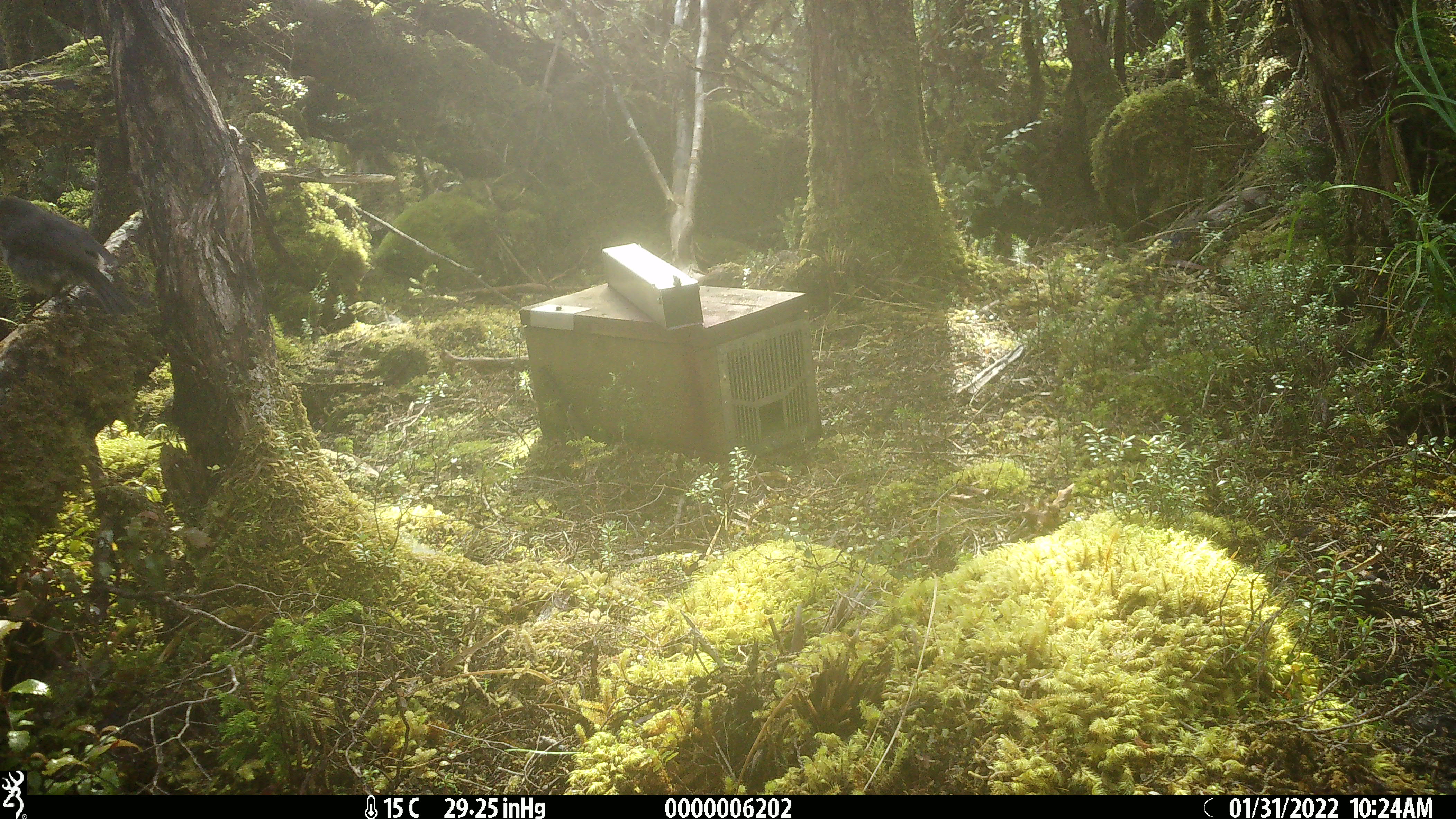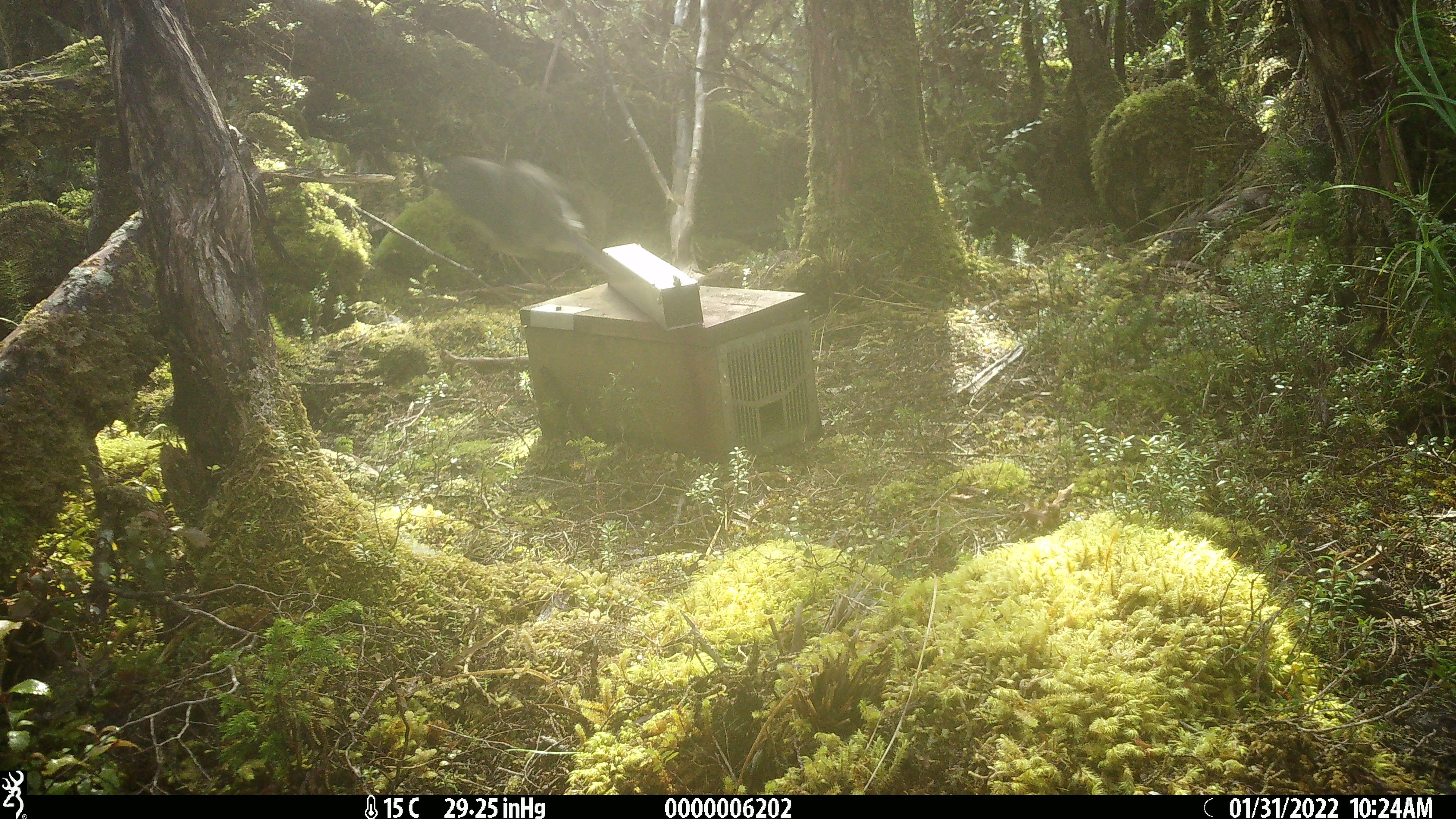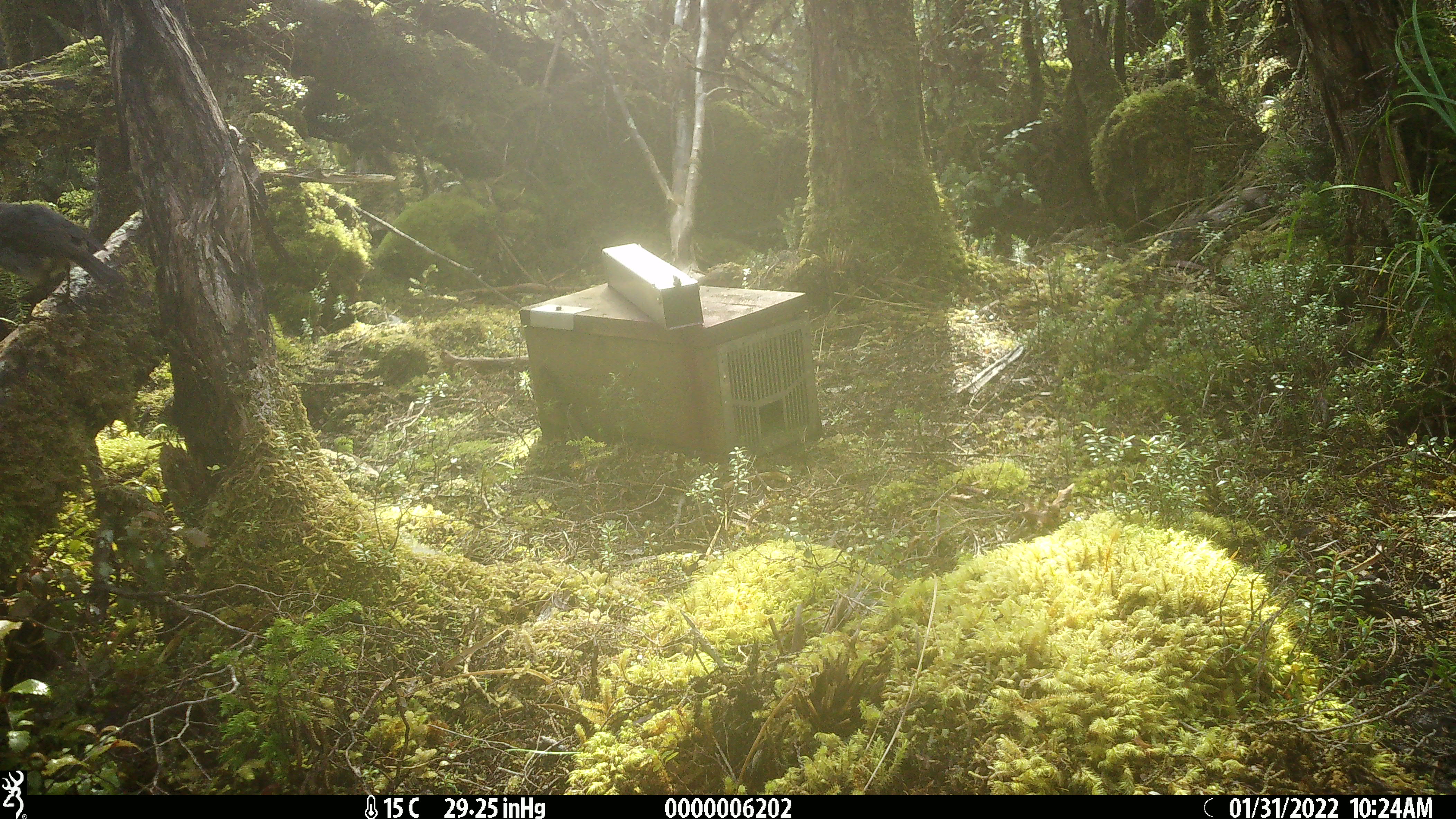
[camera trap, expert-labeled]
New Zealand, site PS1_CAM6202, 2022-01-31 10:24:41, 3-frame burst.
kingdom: Animalia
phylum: Chordata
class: Aves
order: Passeriformes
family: Petroicidae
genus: Petroica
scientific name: Petroica australis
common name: new zealand robin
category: robin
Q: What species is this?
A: Robin (new zealand robin) (Petroica australis).